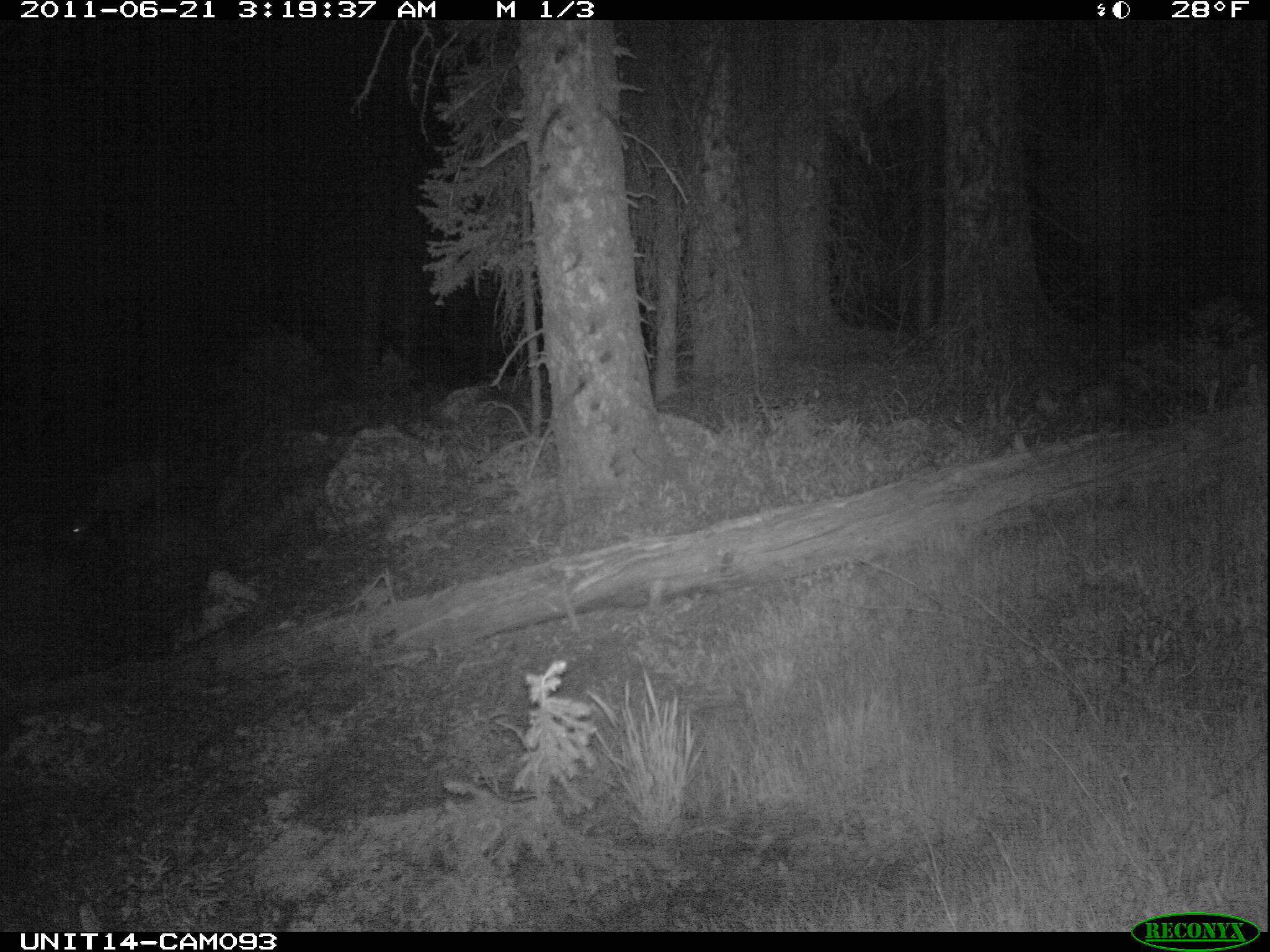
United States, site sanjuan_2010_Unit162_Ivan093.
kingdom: Animalia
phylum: Chordata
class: Mammalia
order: Artiodactyla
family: Cervidae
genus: Odocoileus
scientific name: Odocoileus hemionus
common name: mule deer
Odocoileus hemionus (mule deer).